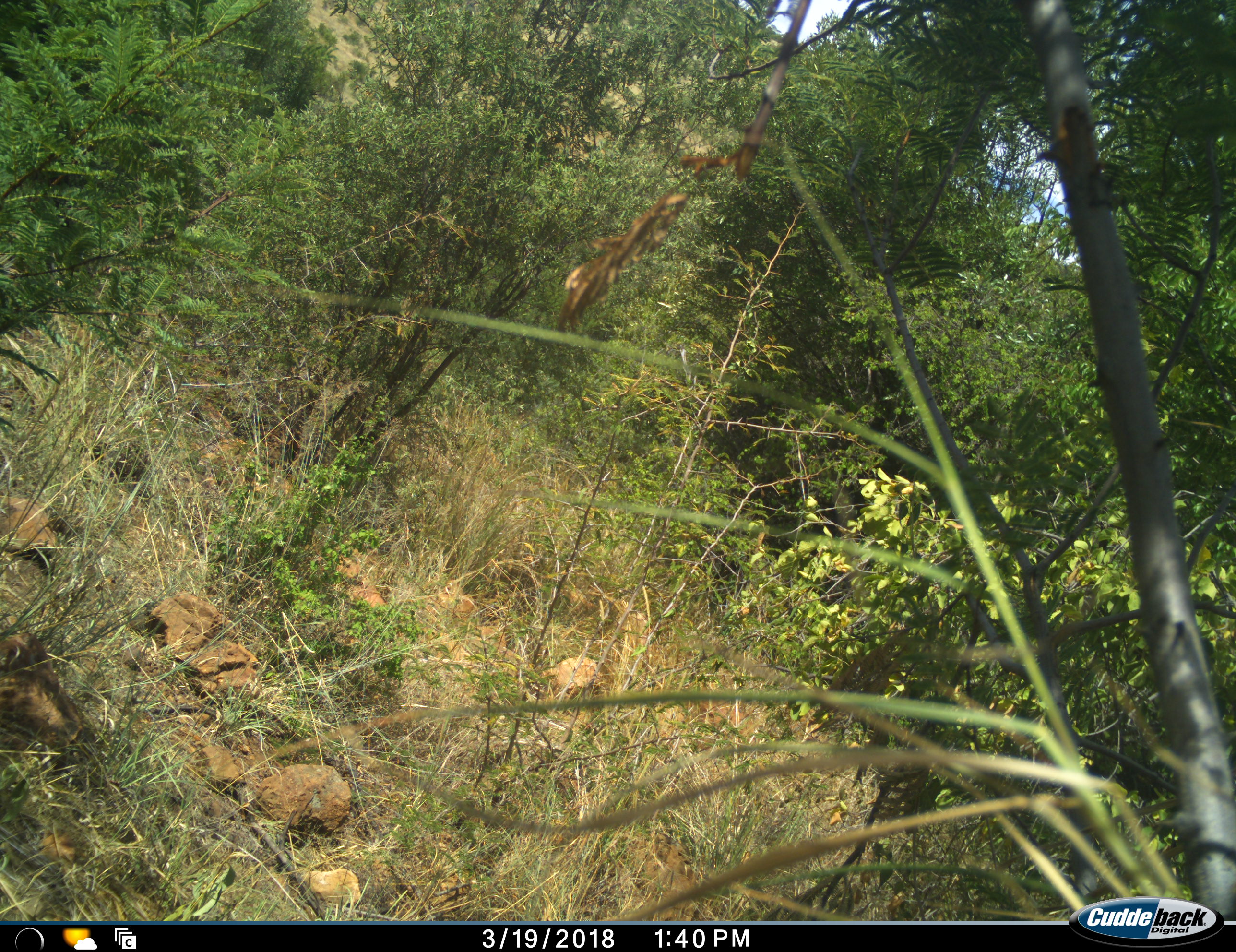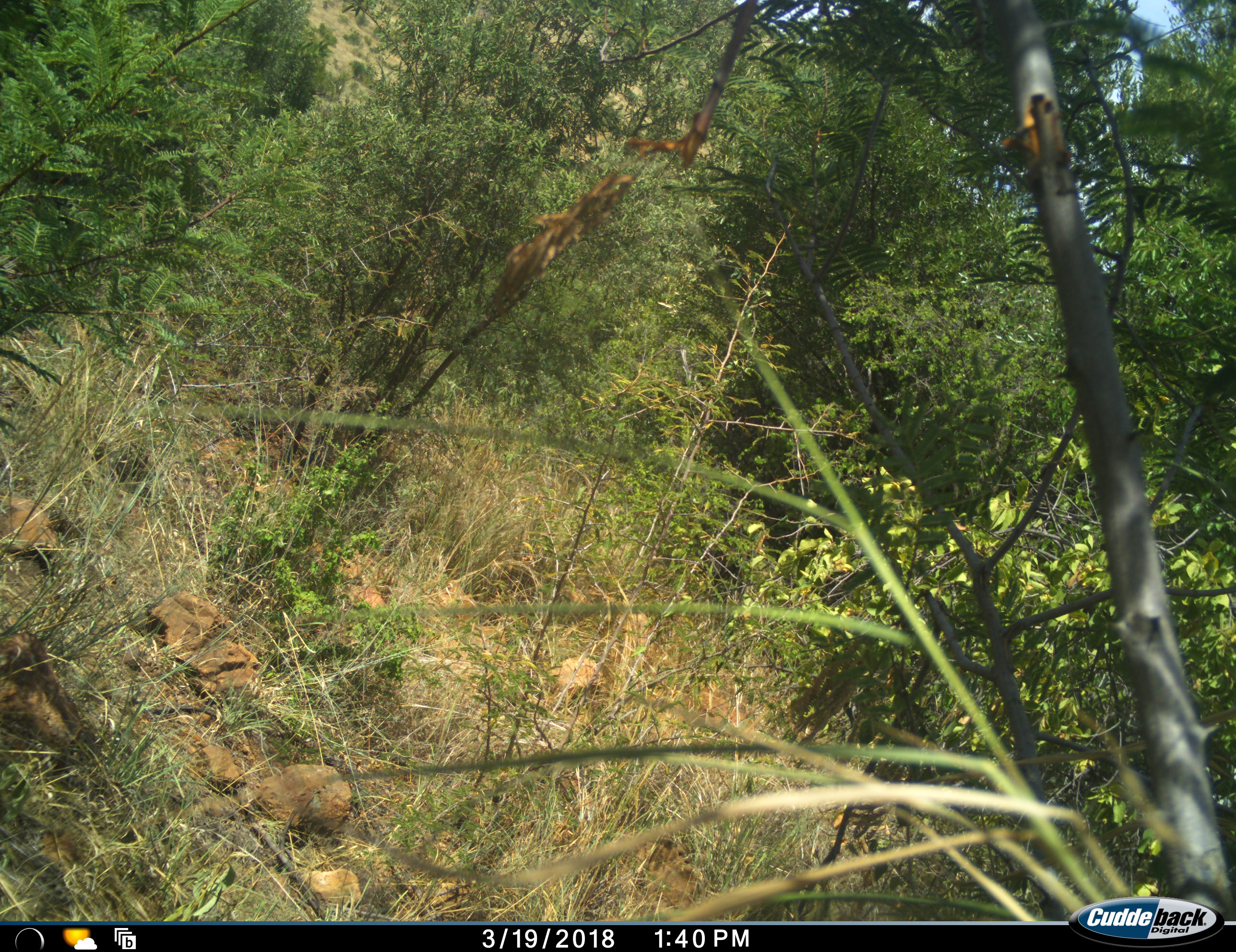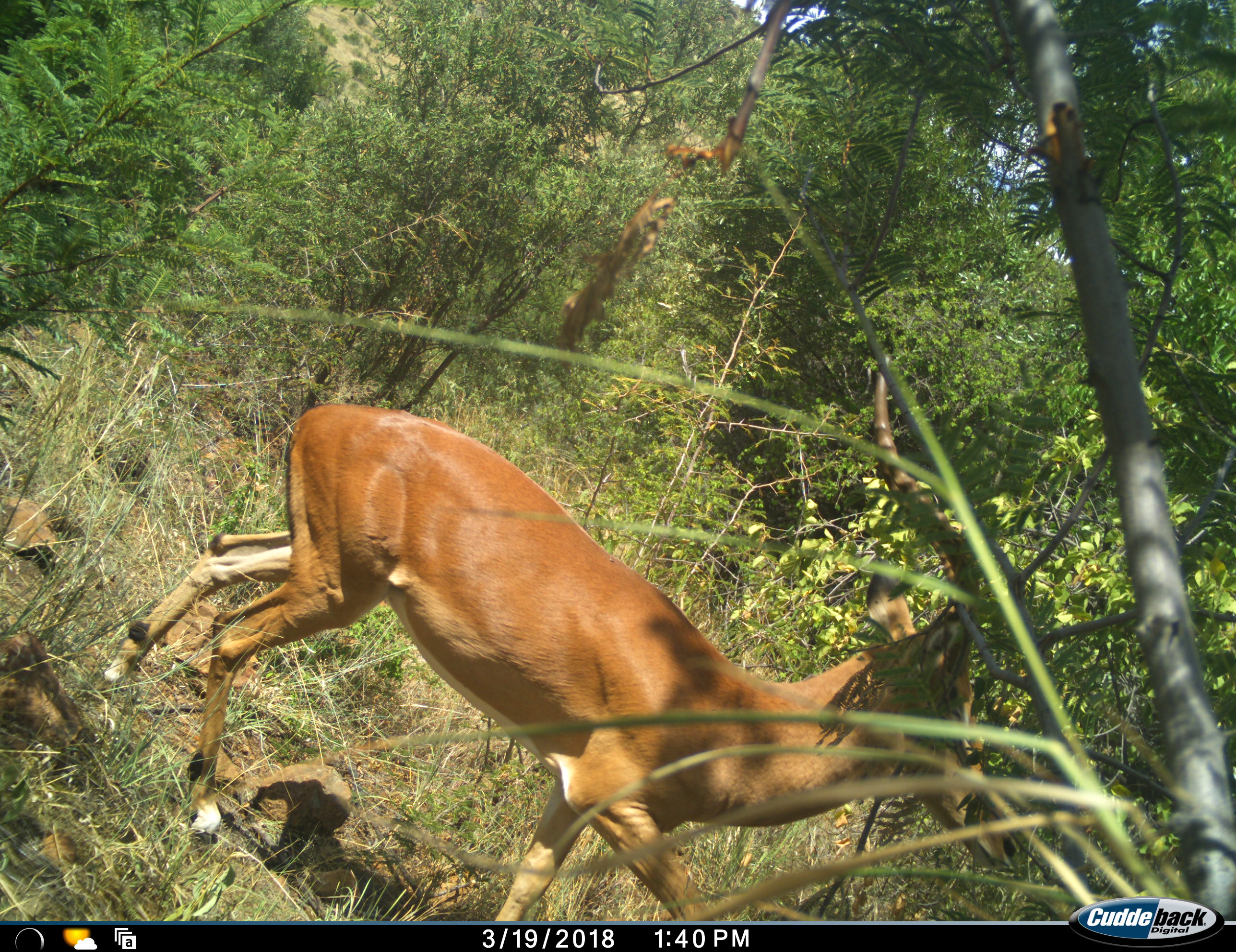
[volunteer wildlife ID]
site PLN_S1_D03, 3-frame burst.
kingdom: Animalia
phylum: Chordata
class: Mammalia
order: Artiodactyla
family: Bovidae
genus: Aepyceros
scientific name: Aepyceros melampus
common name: impala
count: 1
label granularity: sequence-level